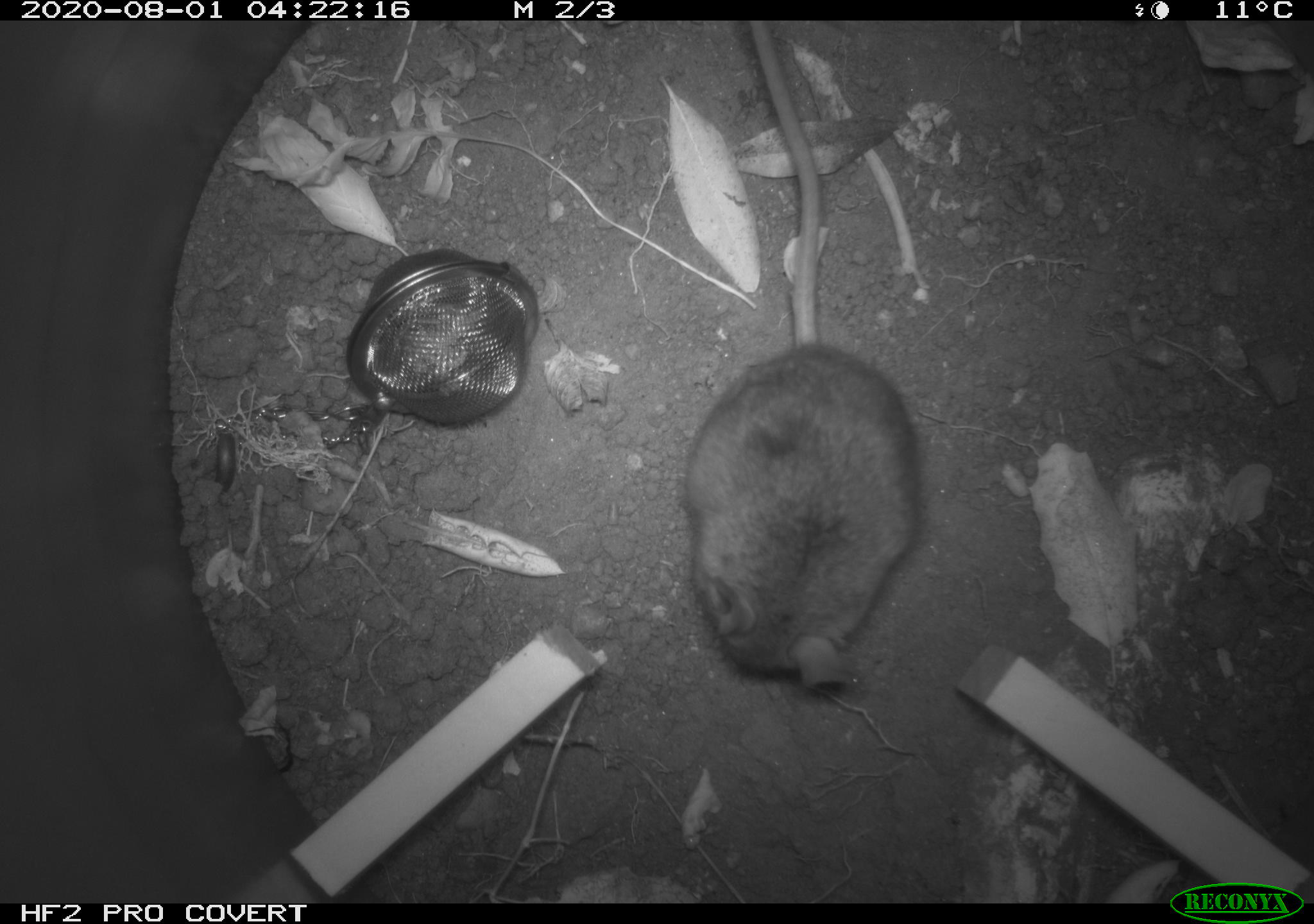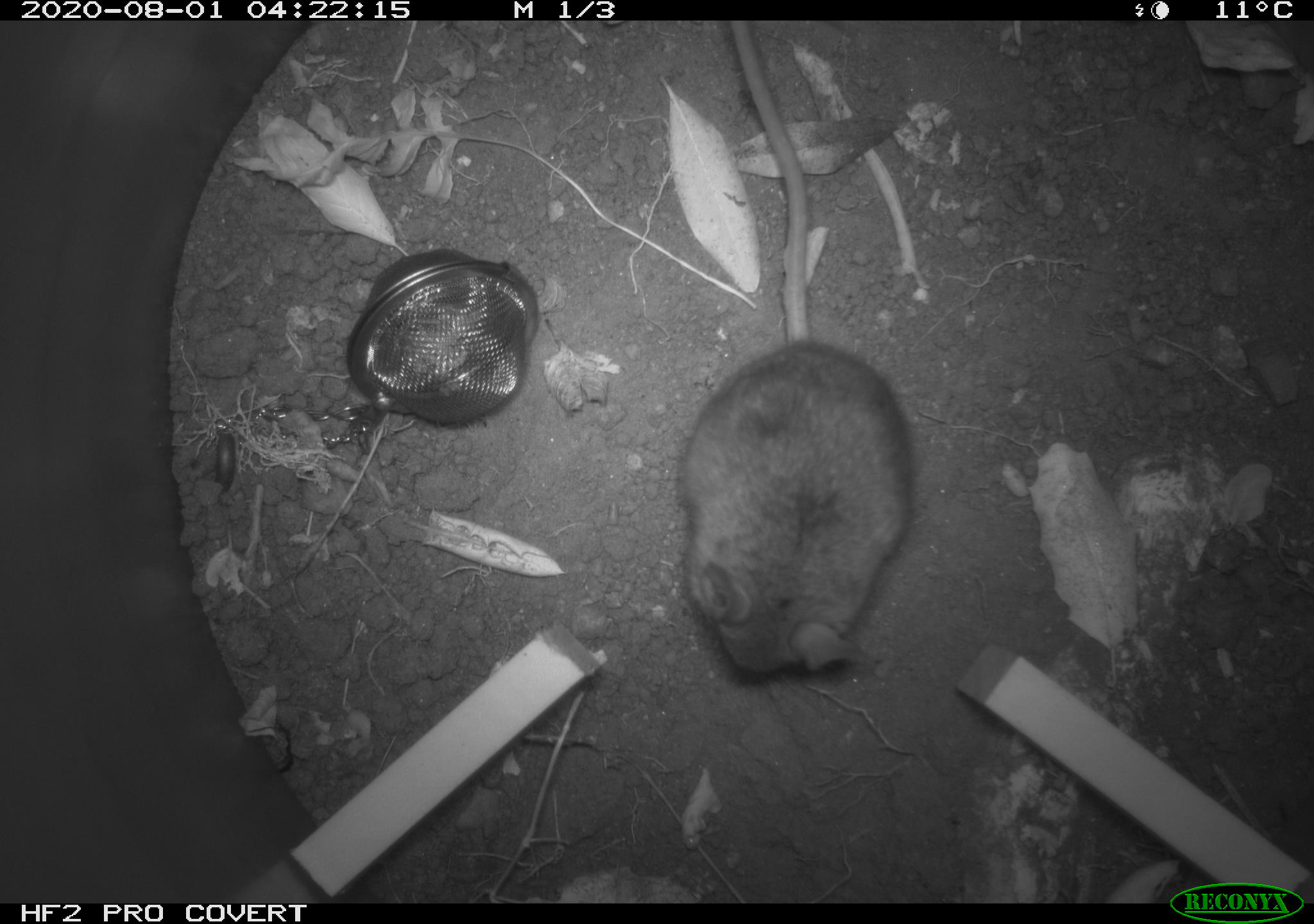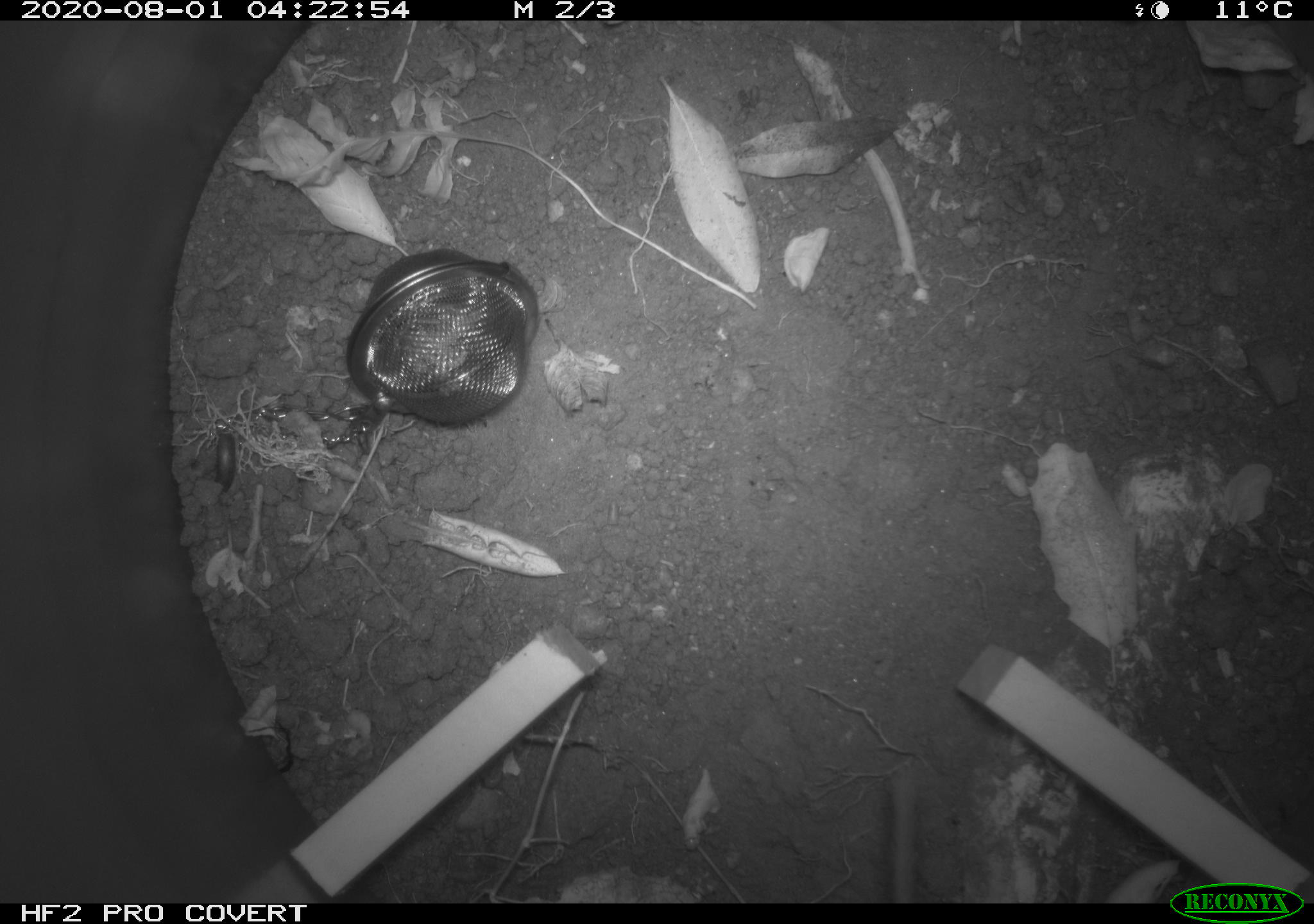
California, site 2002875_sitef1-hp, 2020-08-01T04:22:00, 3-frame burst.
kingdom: Animalia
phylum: Chordata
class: Mammalia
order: Rodentia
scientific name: Rodentia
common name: rodent